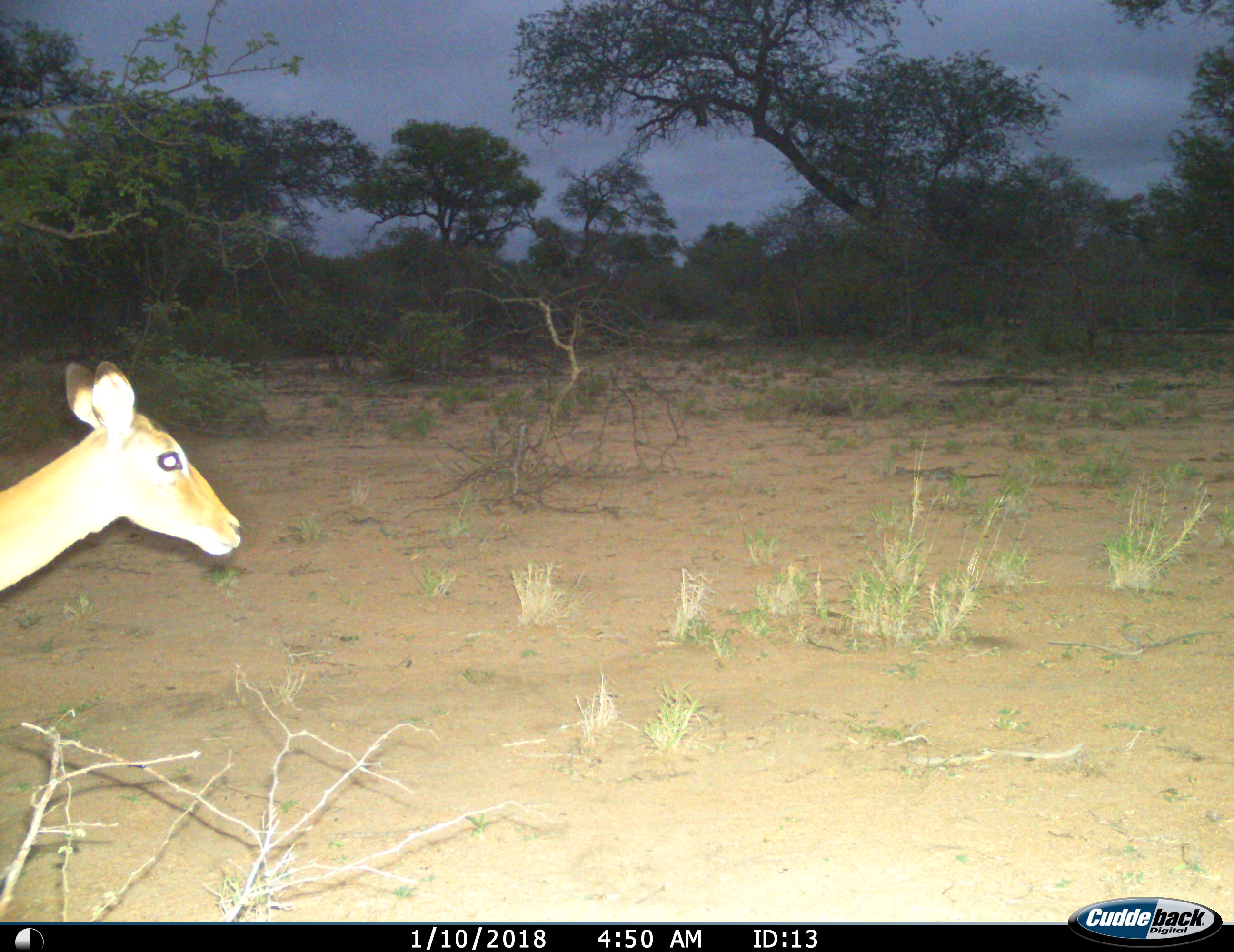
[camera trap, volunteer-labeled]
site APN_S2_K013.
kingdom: Animalia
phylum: Chordata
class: Mammalia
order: Artiodactyla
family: Bovidae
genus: Aepyceros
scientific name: Aepyceros melampus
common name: impala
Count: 1.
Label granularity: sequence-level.